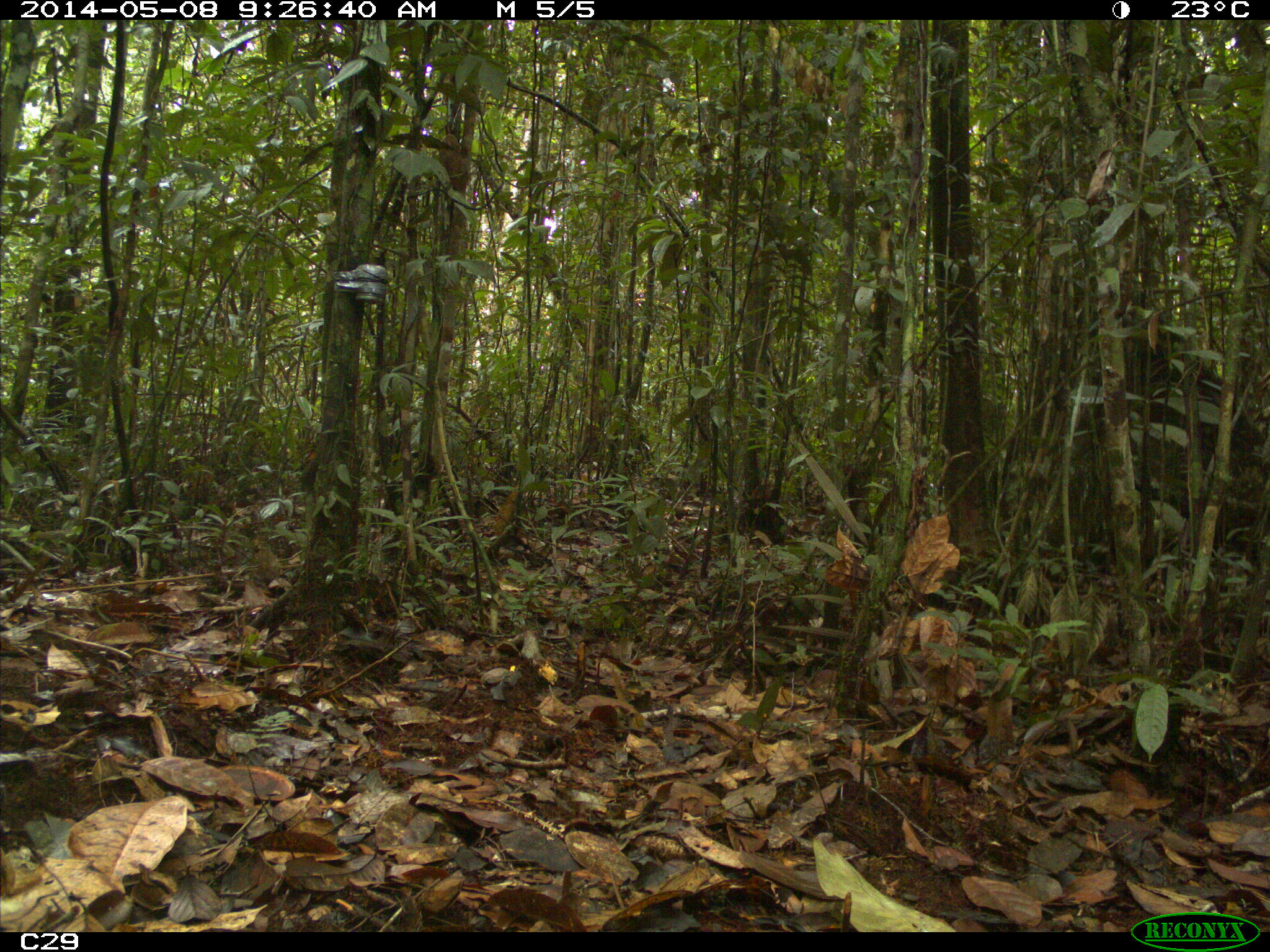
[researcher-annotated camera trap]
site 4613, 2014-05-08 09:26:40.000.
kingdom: Animalia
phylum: Chordata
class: Mammalia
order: Rodentia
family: Dasyproctidae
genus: Dasyprocta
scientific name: Dasyprocta leporina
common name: red-rumped agouti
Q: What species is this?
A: Dasyprocta leporina (red-rumped agouti).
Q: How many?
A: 1.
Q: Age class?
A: Adult.